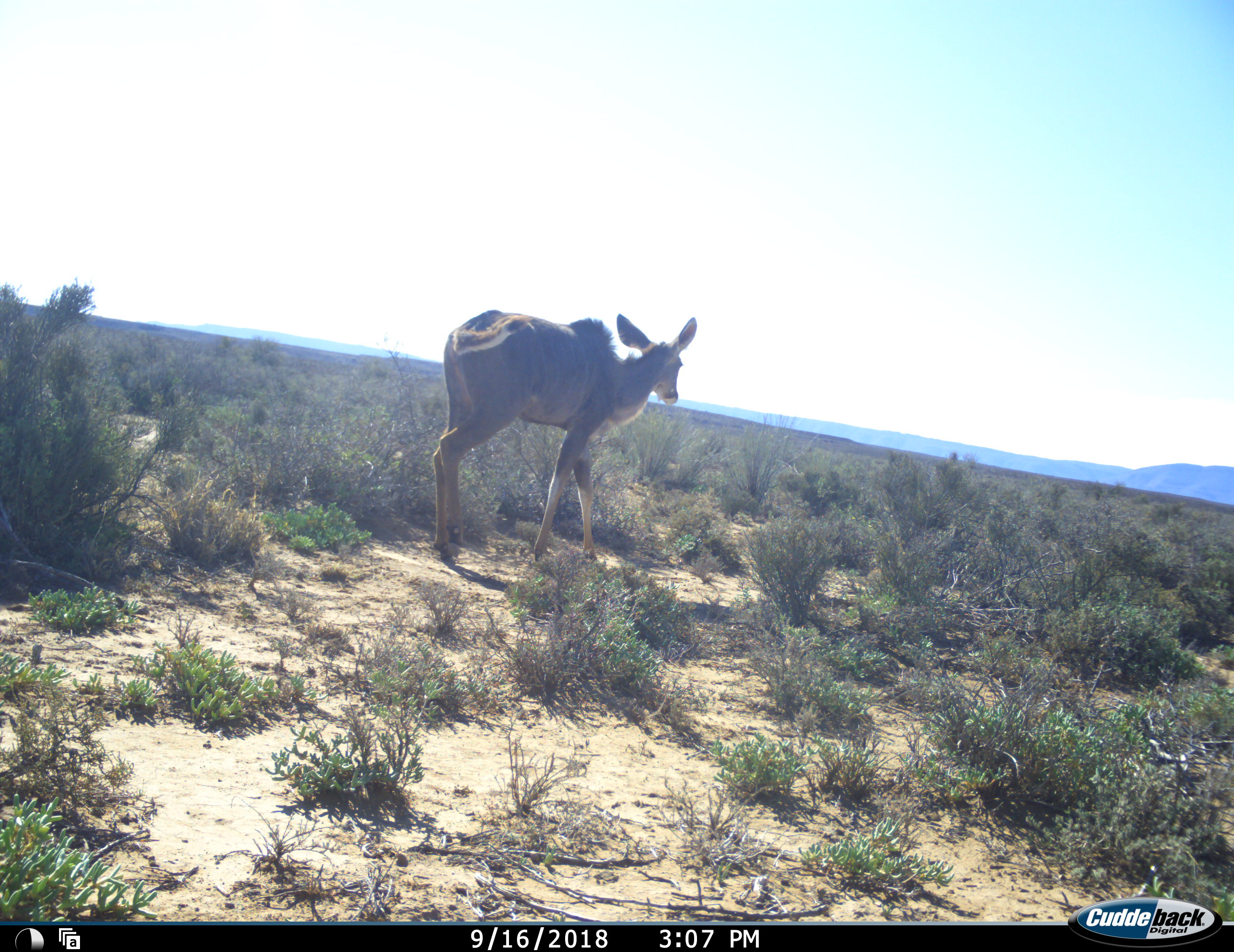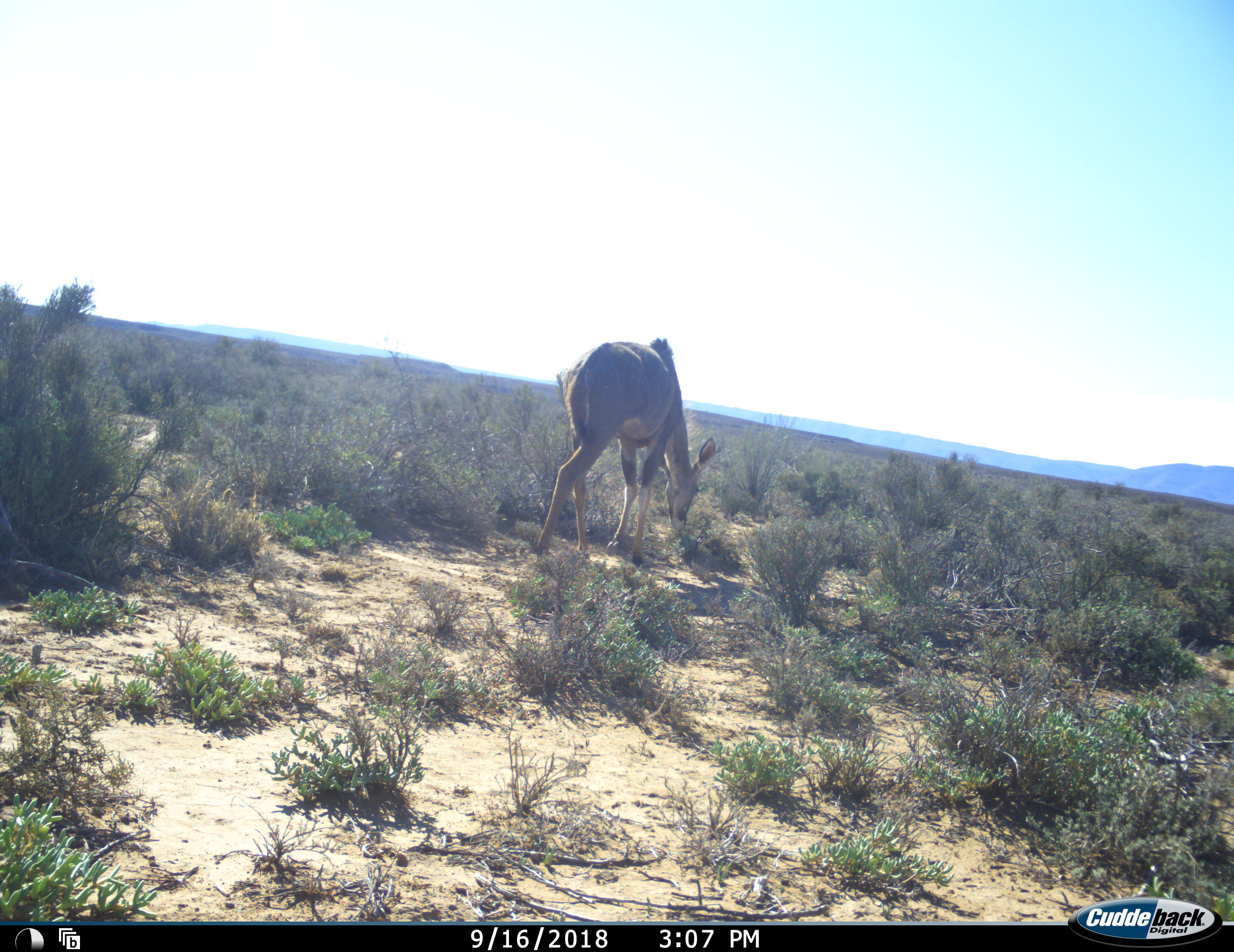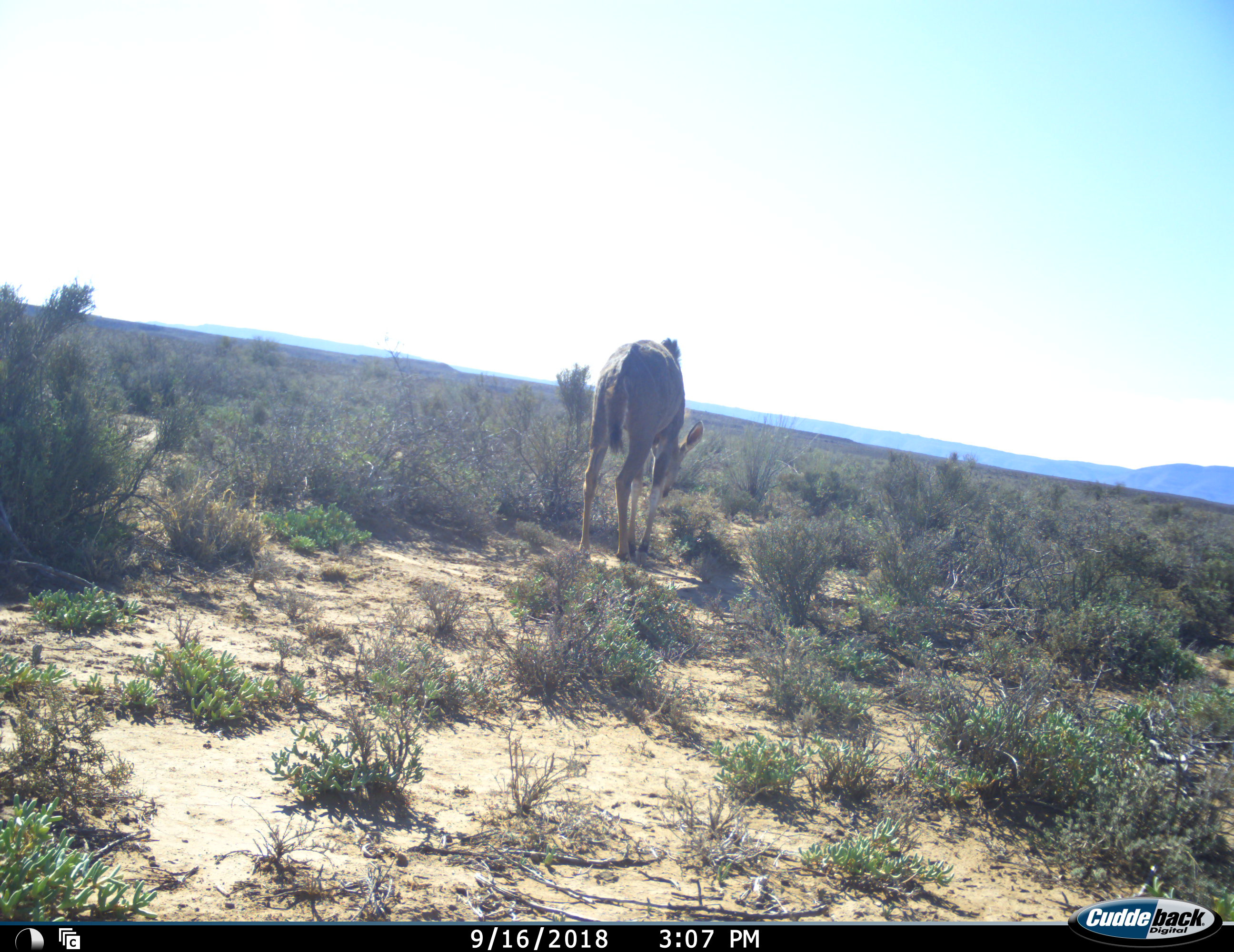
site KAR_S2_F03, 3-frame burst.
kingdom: Animalia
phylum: Chordata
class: Mammalia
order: Artiodactyla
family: Bovidae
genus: Tragelaphus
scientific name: Tragelaphus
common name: kudu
Kudu (Tragelaphus), count 1. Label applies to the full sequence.